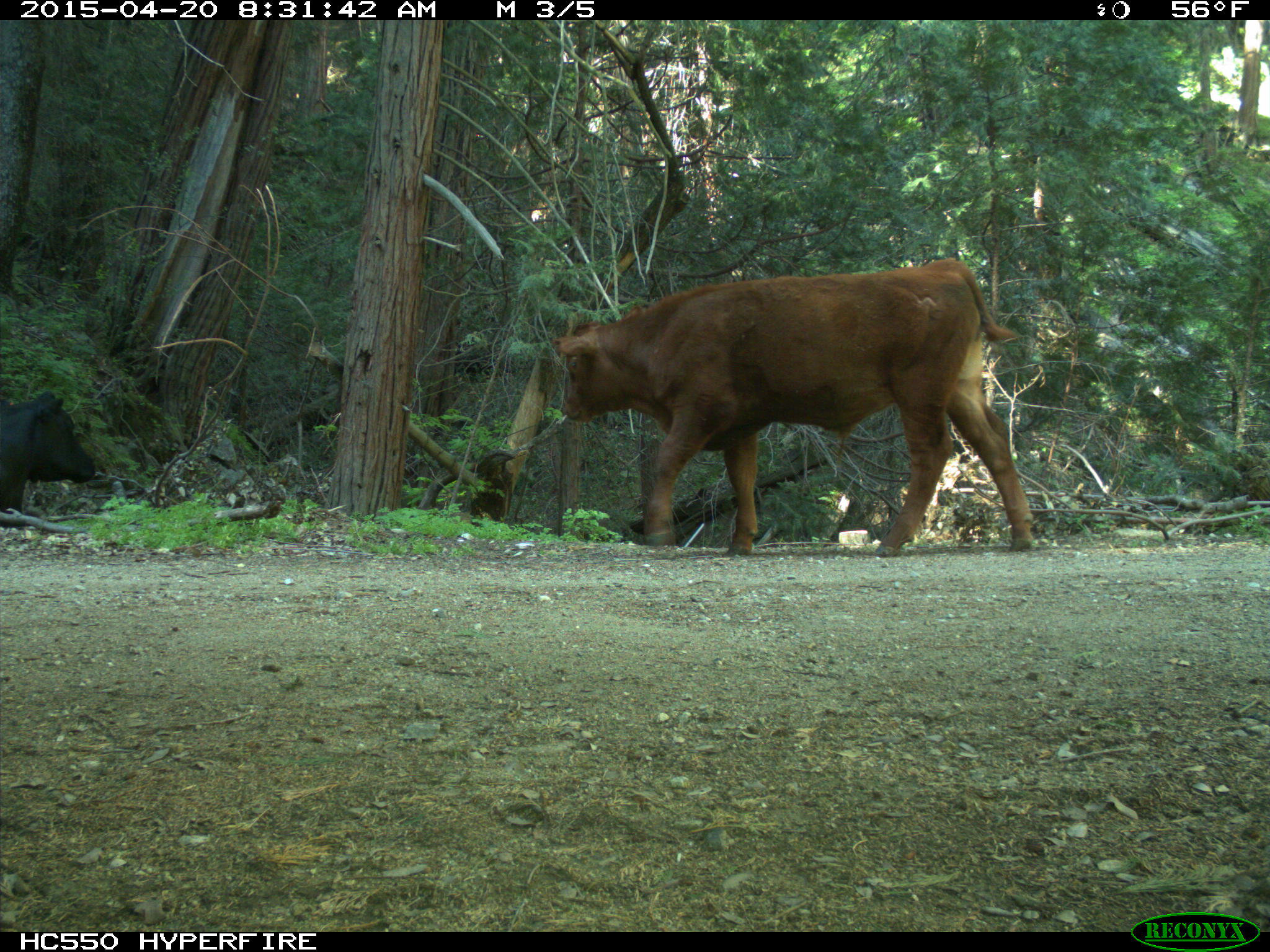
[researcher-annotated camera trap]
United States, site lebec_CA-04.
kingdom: Animalia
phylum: Chordata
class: Mammalia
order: Artiodactyla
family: Bovidae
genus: Bos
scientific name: Bos taurus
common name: domestic cow